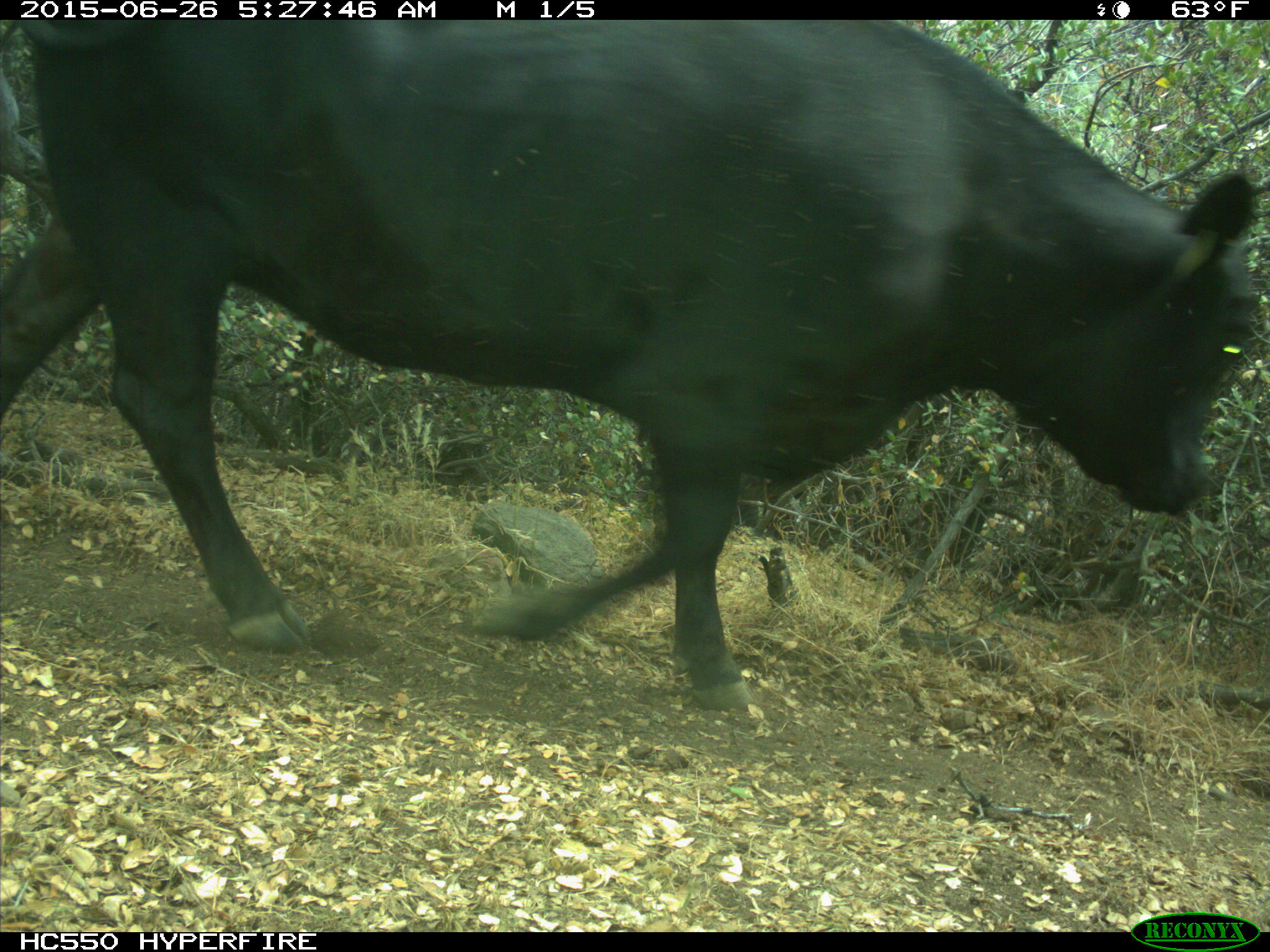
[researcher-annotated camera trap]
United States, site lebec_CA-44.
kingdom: Animalia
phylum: Chordata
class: Mammalia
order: Artiodactyla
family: Bovidae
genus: Bos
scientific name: Bos taurus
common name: domestic cow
Bos taurus (domestic cow).